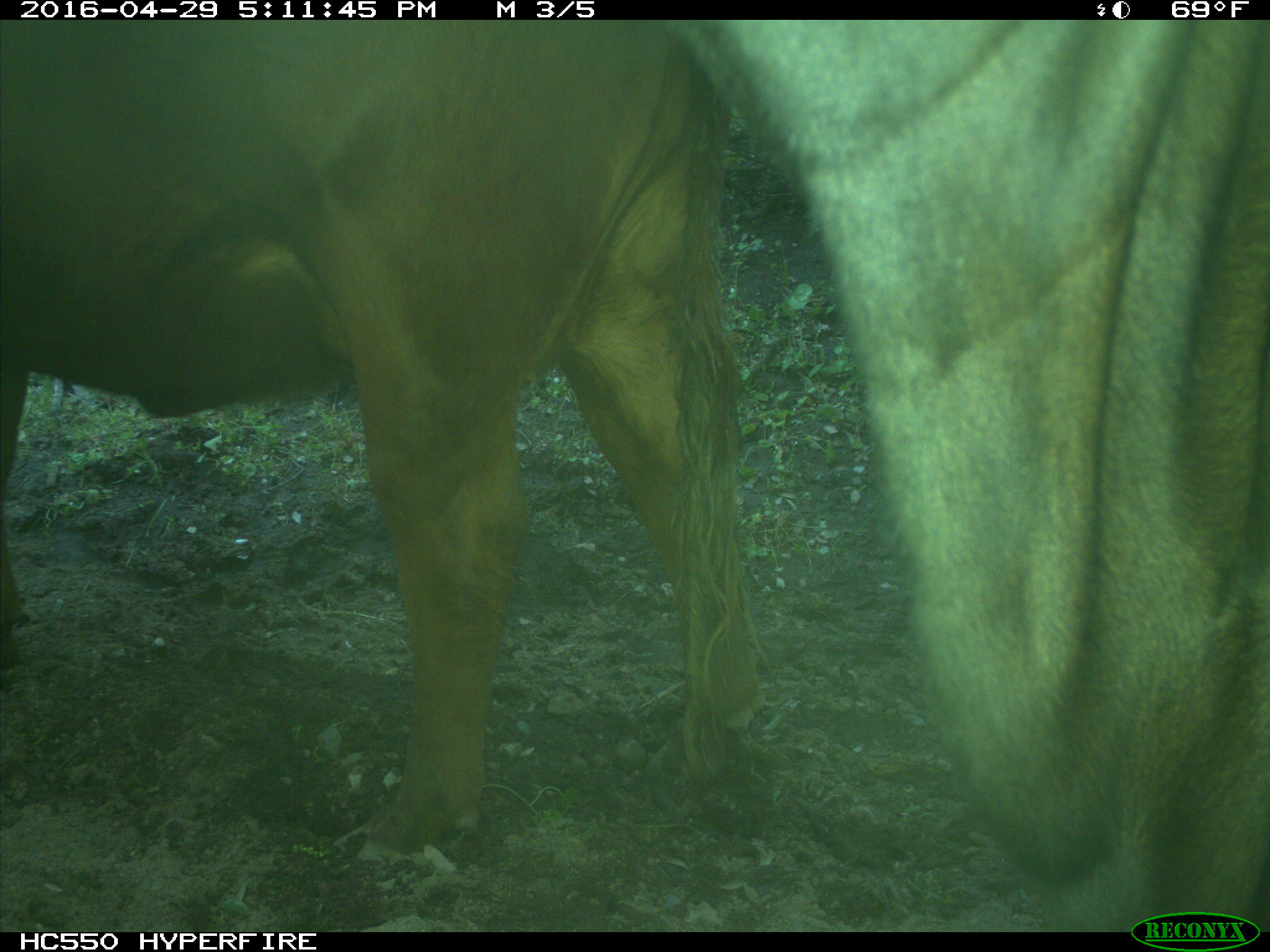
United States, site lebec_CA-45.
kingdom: Animalia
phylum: Chordata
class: Mammalia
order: Artiodactyla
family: Bovidae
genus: Bos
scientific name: Bos taurus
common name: domestic cow